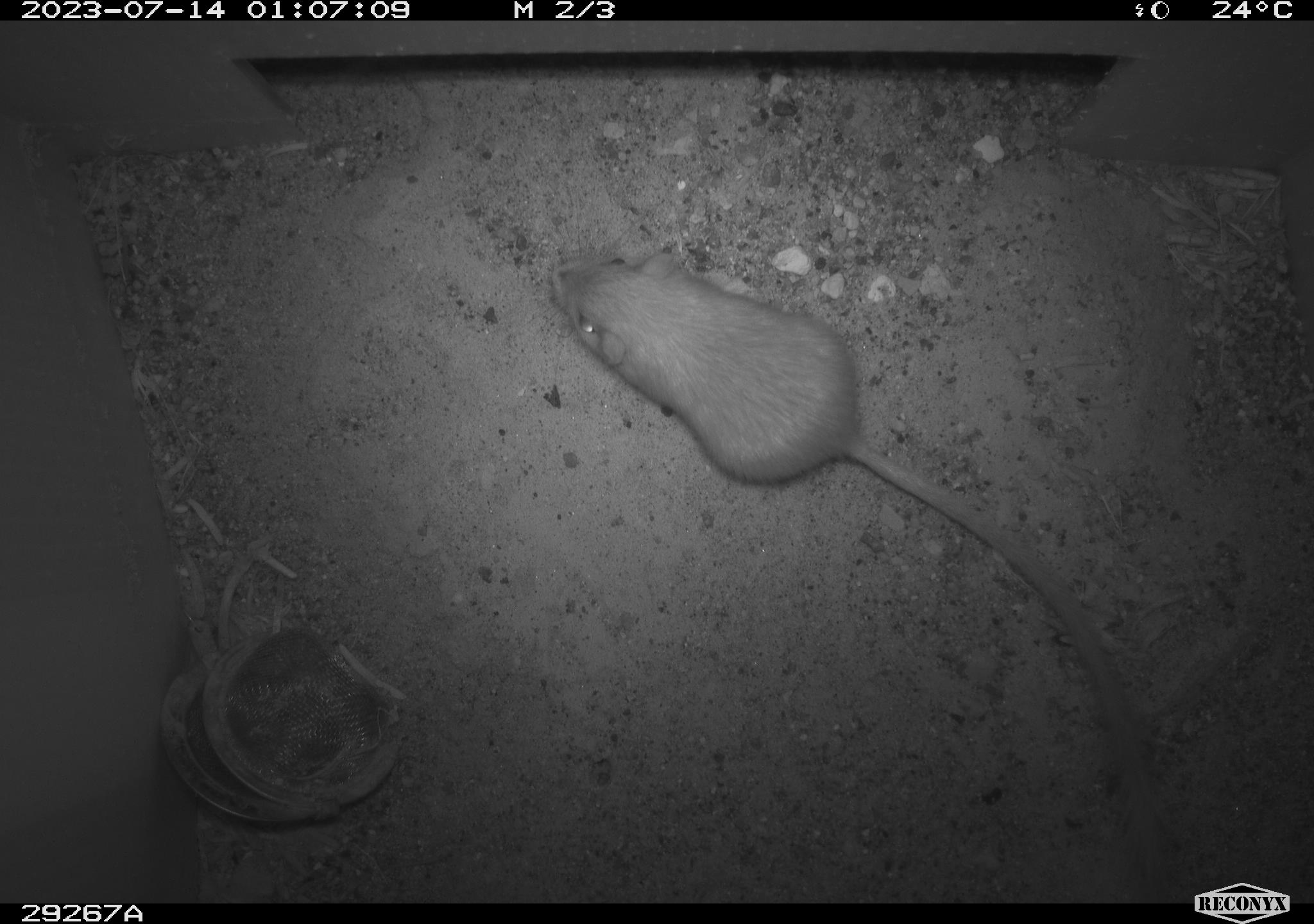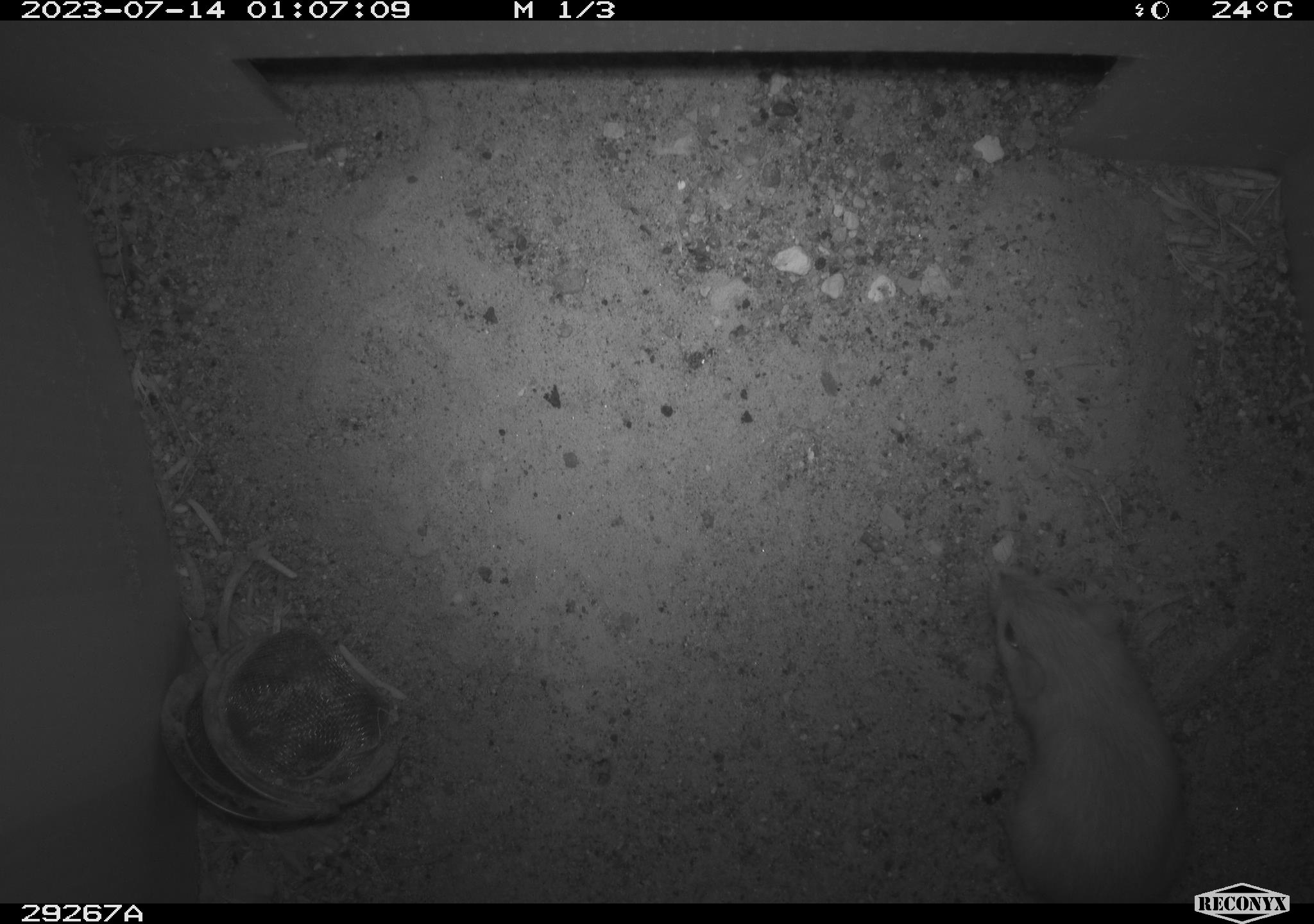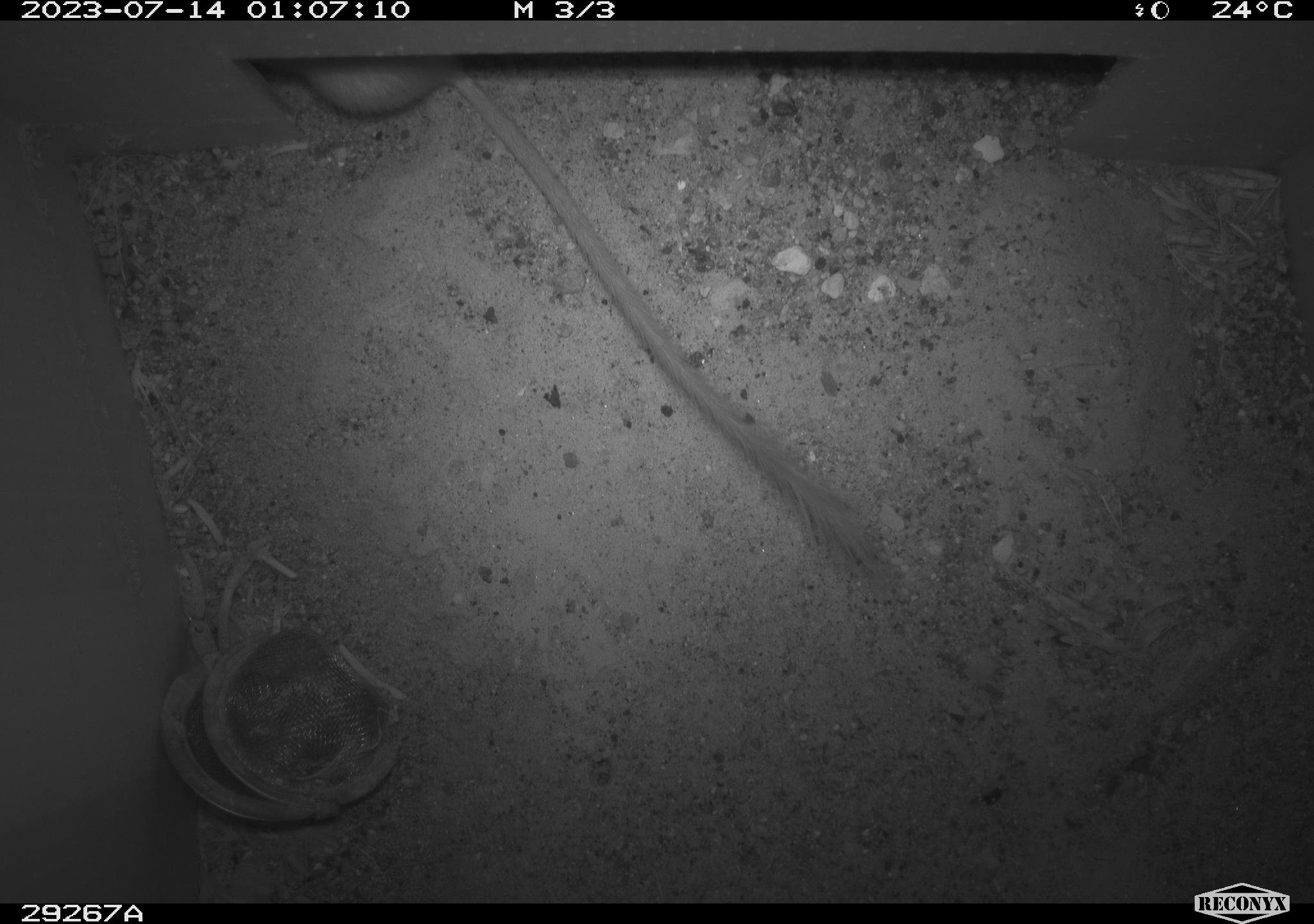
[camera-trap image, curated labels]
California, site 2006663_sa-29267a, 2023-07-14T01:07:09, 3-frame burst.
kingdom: Animalia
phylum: Chordata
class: Mammalia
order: Rodentia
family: Heteromyidae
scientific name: Heteromyidae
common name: kangaroo rats and pocket mice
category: heteromyidae family